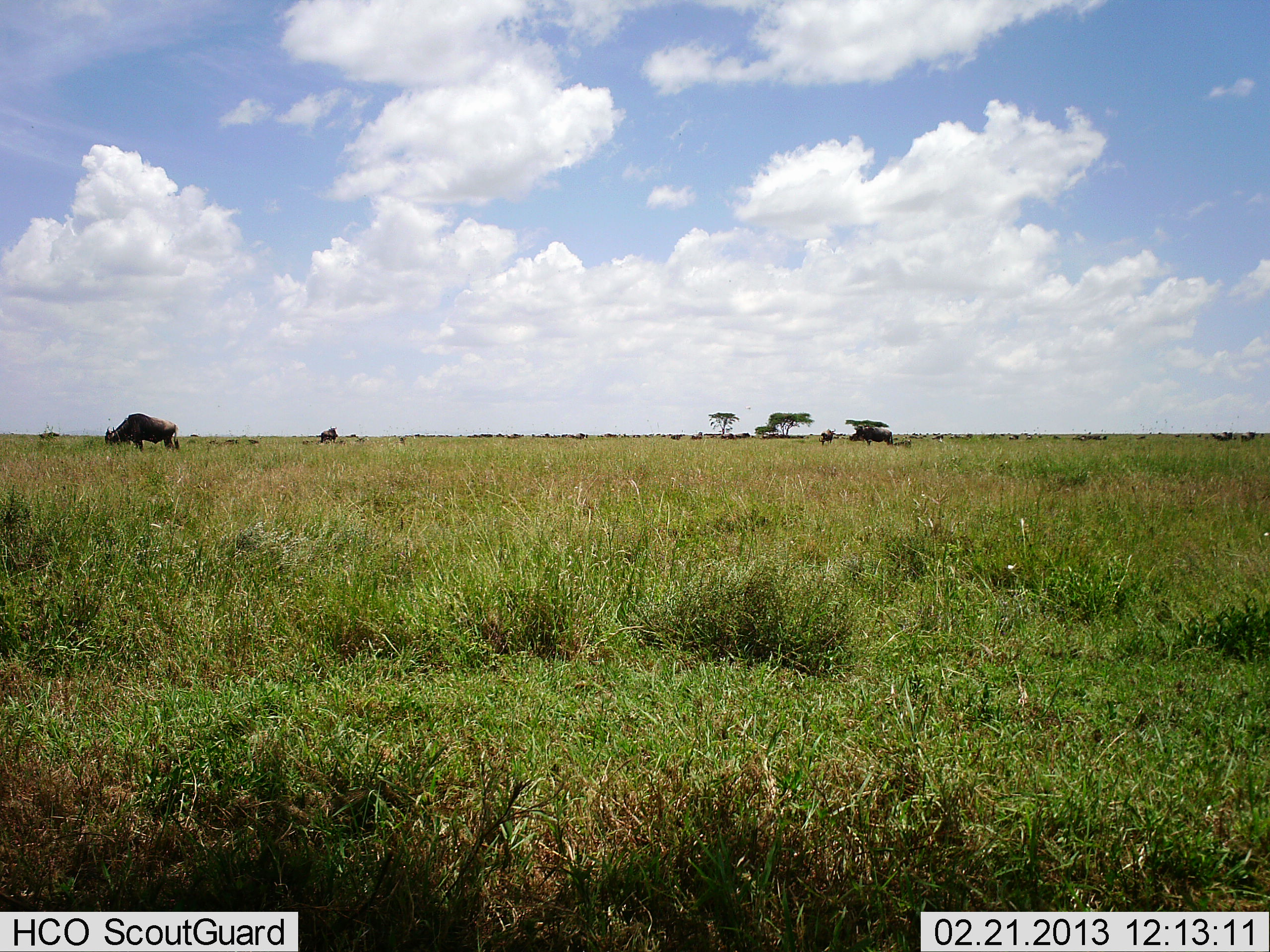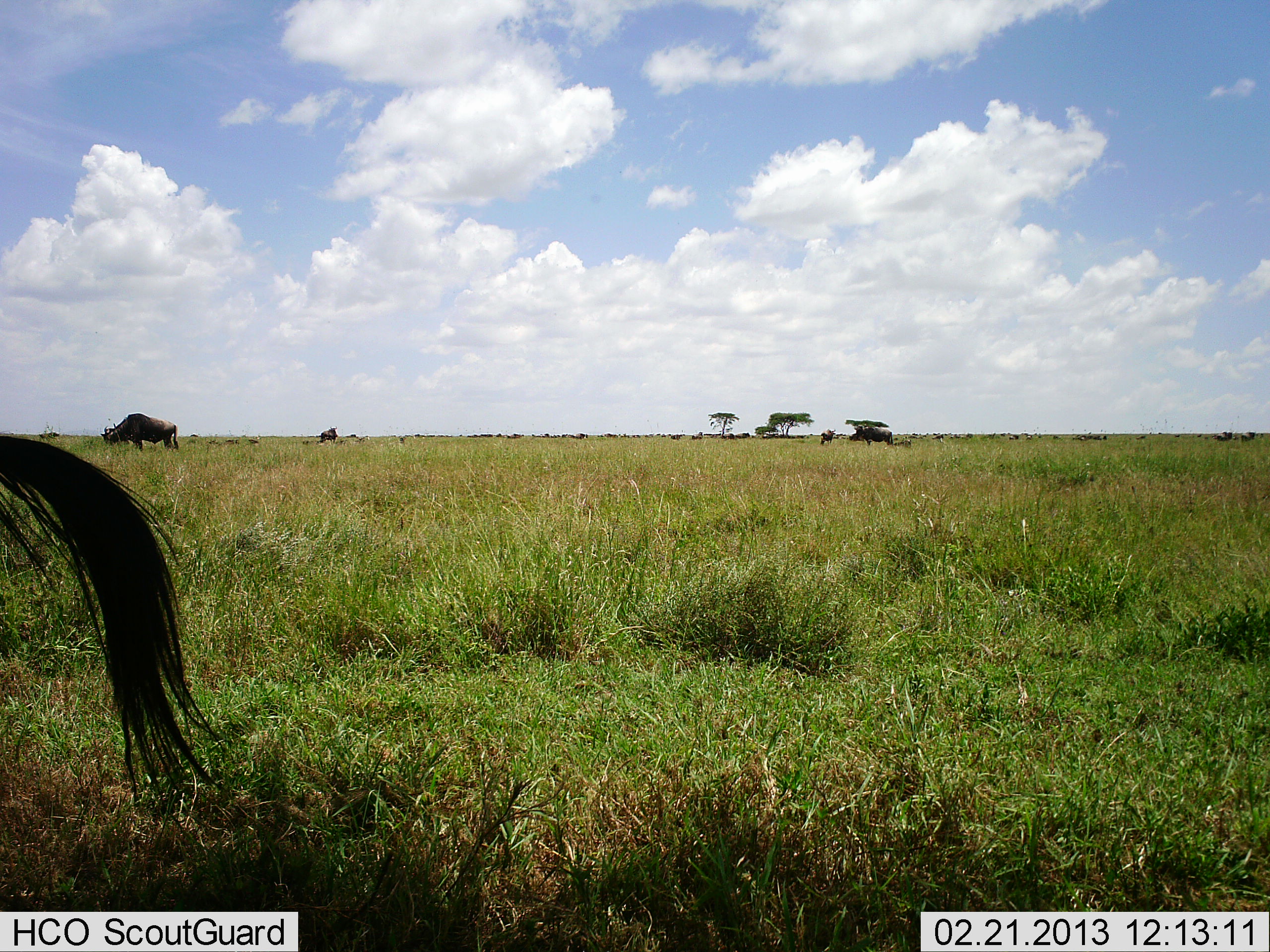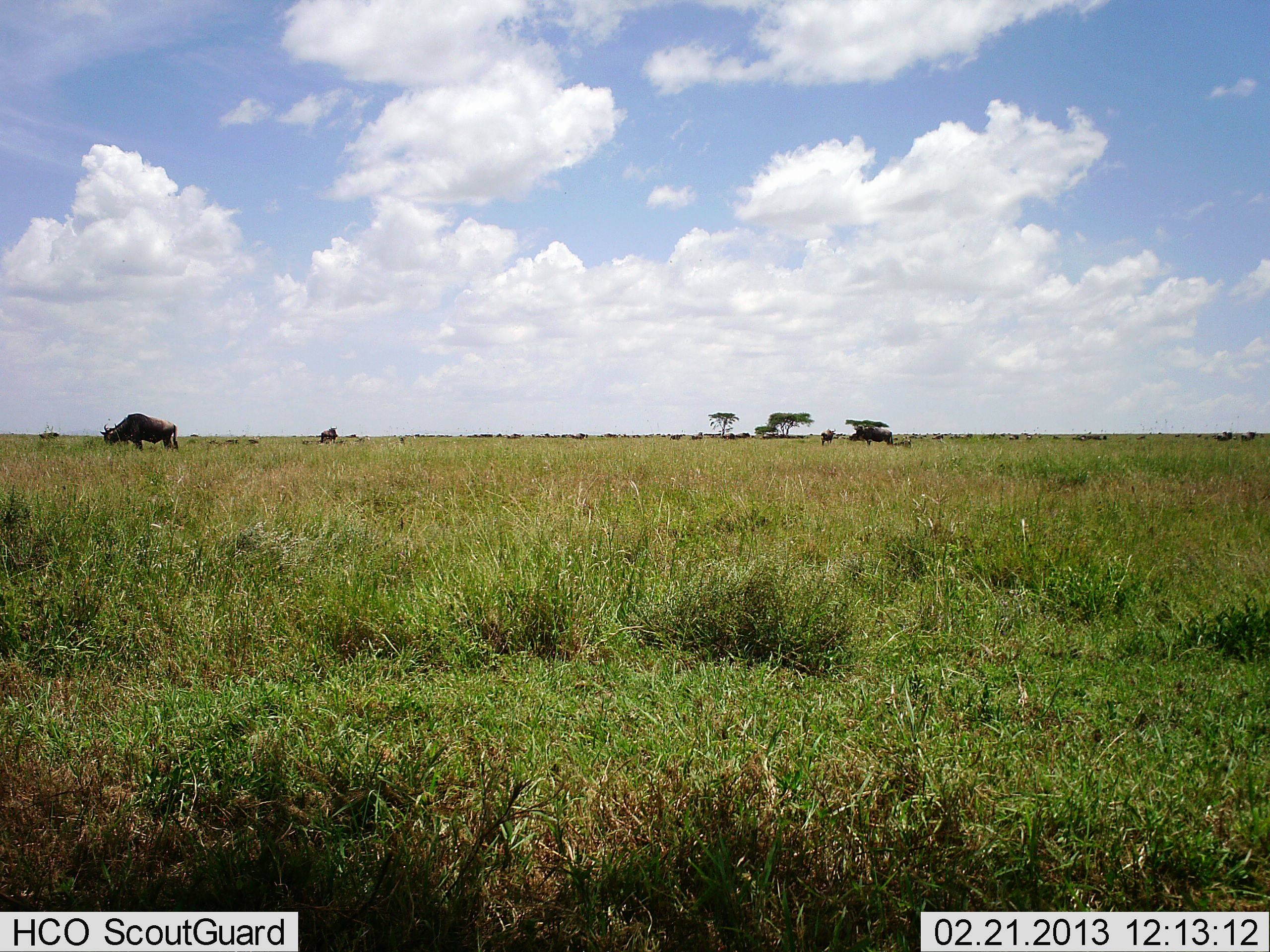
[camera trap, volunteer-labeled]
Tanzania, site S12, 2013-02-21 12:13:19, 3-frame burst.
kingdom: Animalia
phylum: Chordata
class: Mammalia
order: Artiodactyla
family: Bovidae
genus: Connochaetes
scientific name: Connochaetes taurinus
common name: blue wildebeest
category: wildebeest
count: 5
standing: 62%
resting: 3%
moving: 22%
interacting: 0%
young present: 3%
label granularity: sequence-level